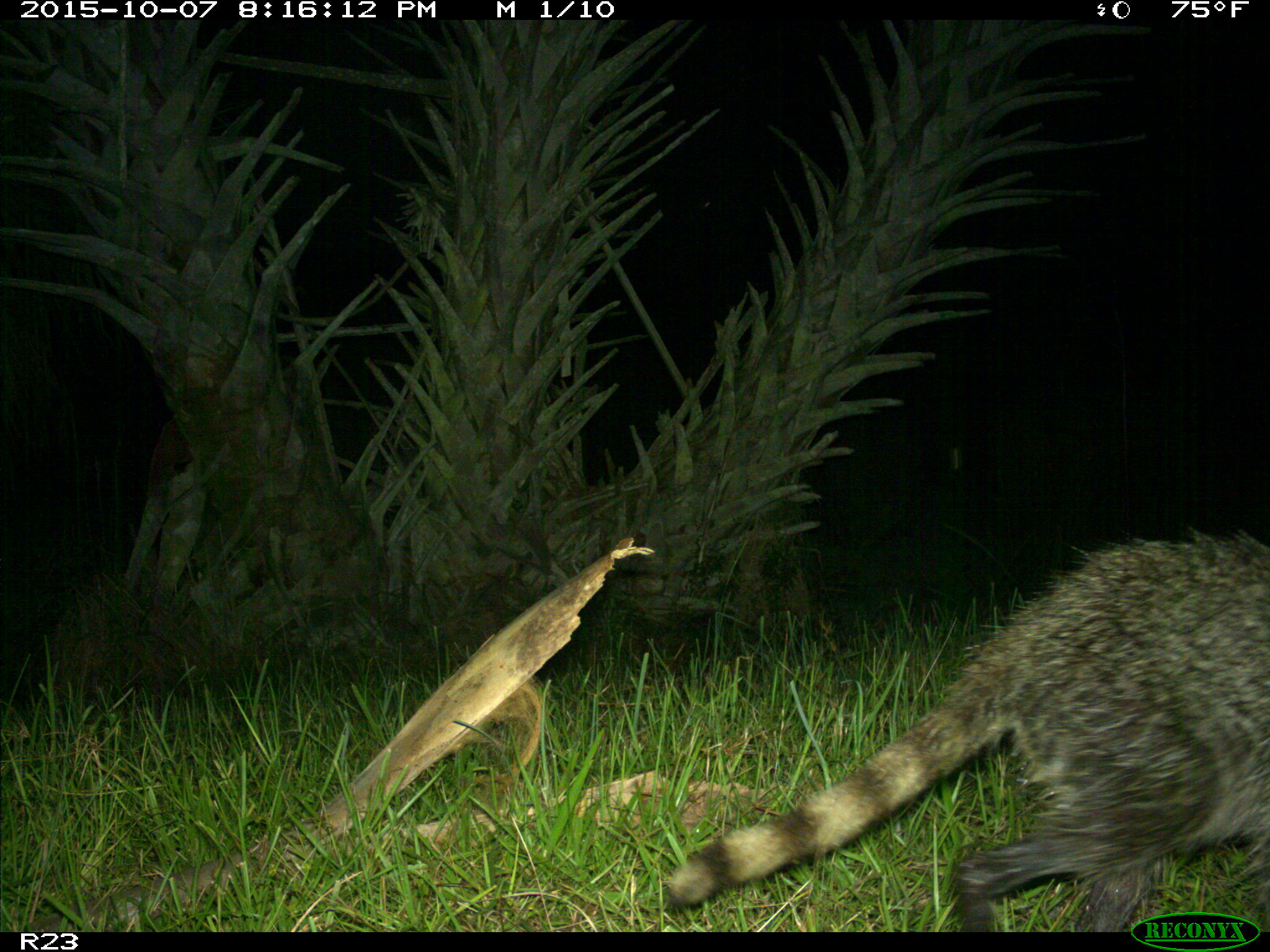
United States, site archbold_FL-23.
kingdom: Animalia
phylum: Chordata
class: Mammalia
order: Carnivora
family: Procyonidae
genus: Procyon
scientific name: Procyon lotor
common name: common raccoon